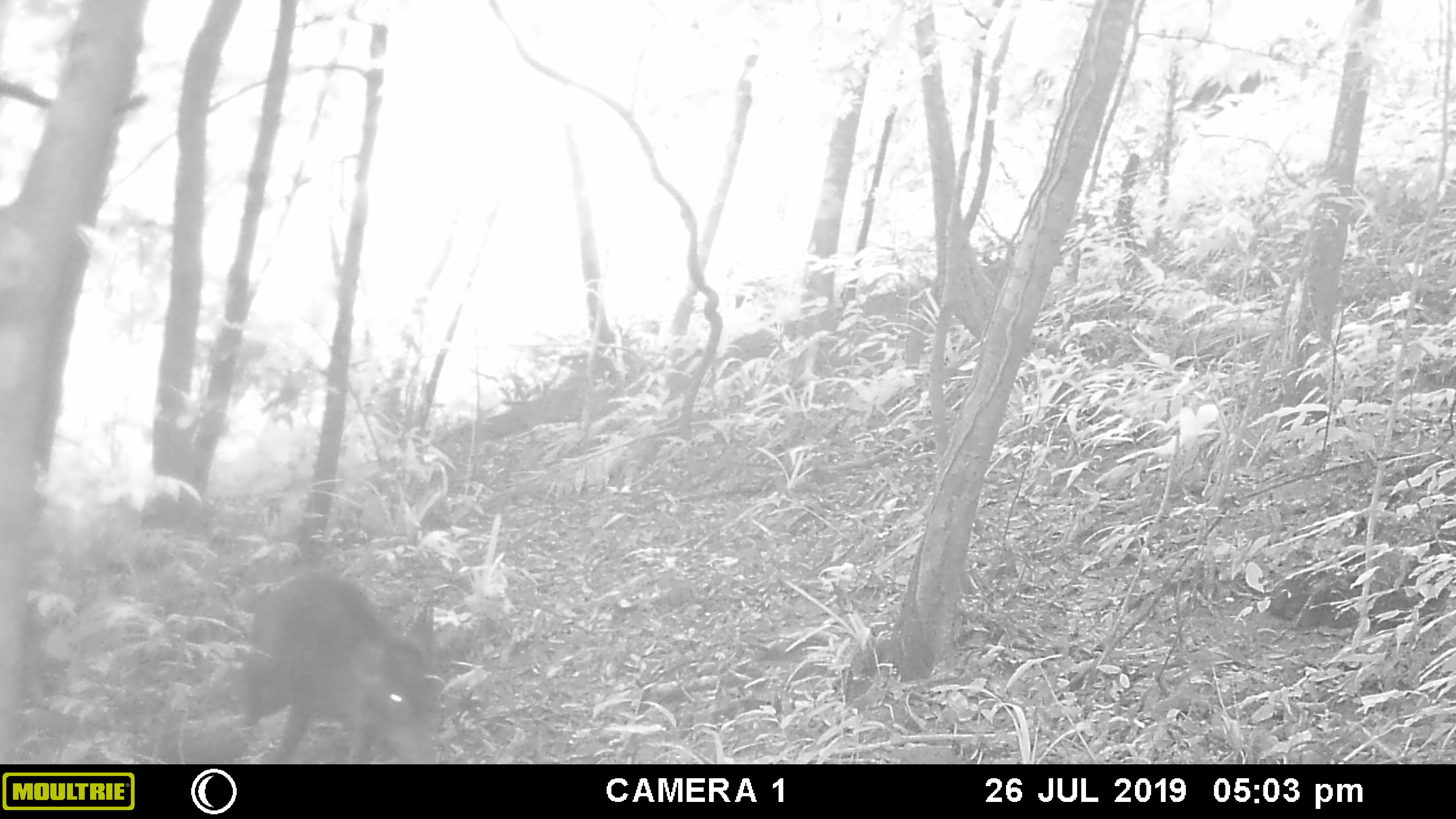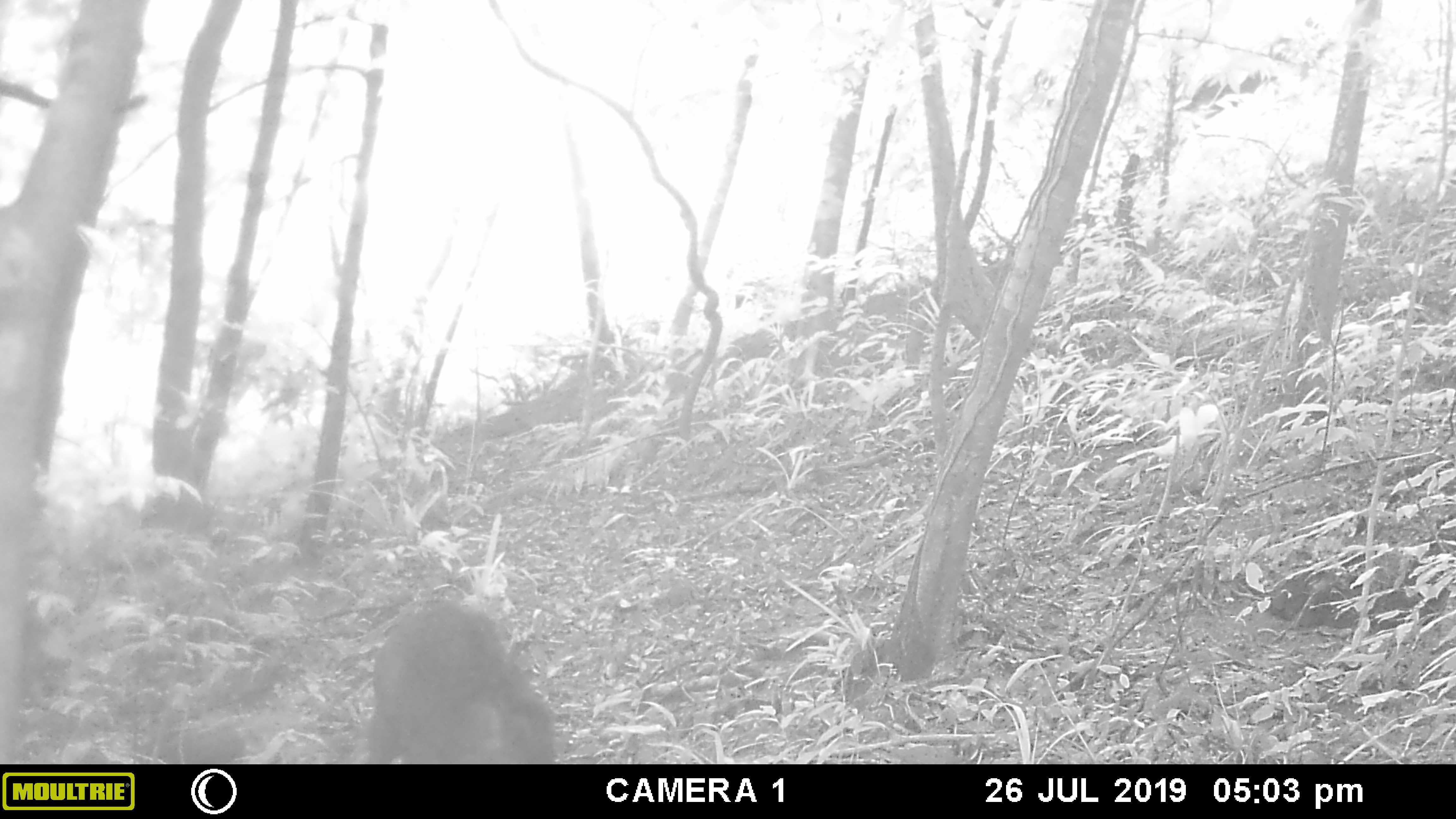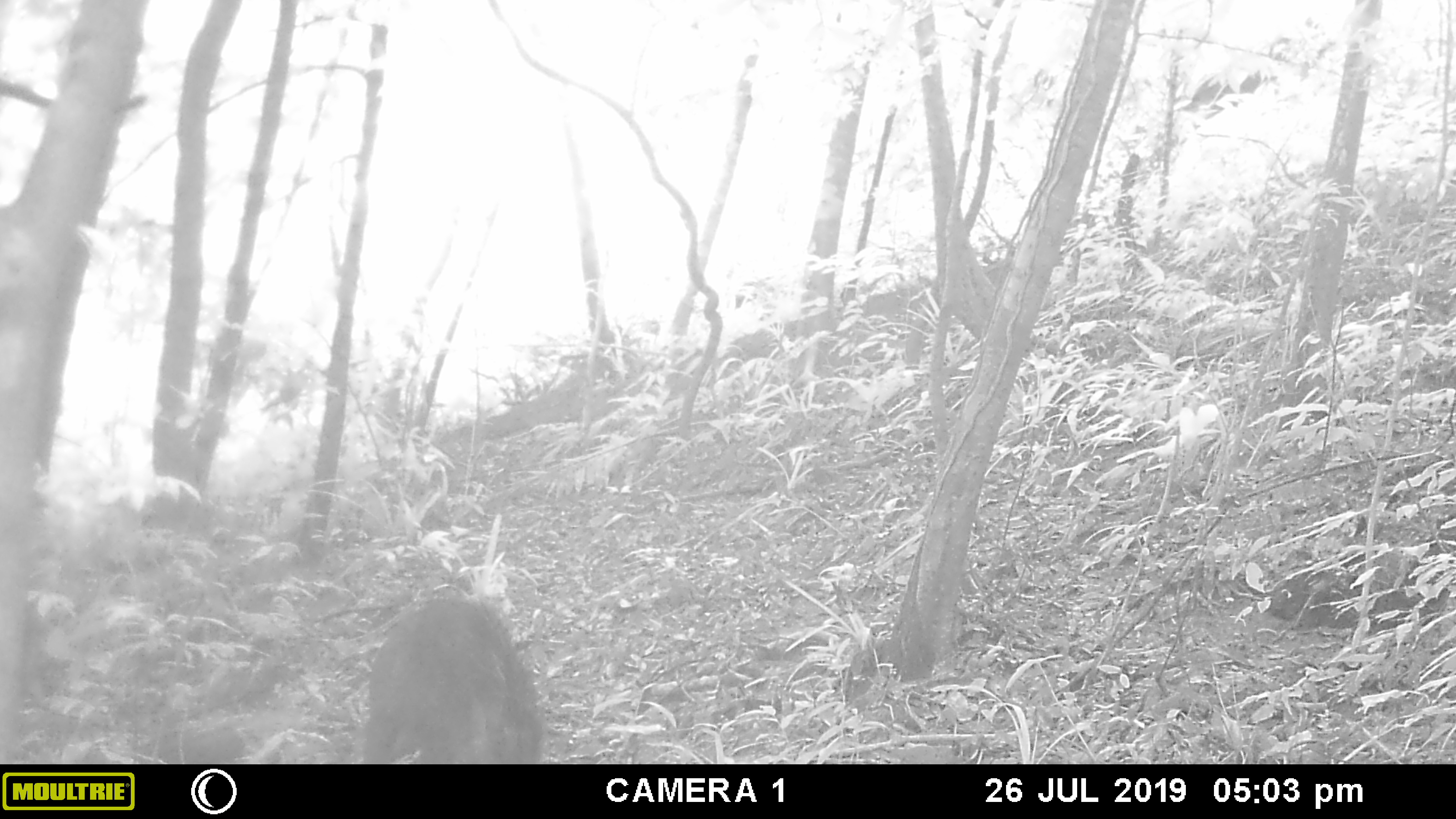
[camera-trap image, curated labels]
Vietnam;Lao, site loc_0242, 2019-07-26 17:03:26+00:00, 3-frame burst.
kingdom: Animalia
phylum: Chordata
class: Mammalia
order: Artiodactyla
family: Suidae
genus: Sus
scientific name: Sus scrofa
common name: eurasian wild pig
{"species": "eurasian wild pig (Sus scrofa)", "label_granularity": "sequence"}